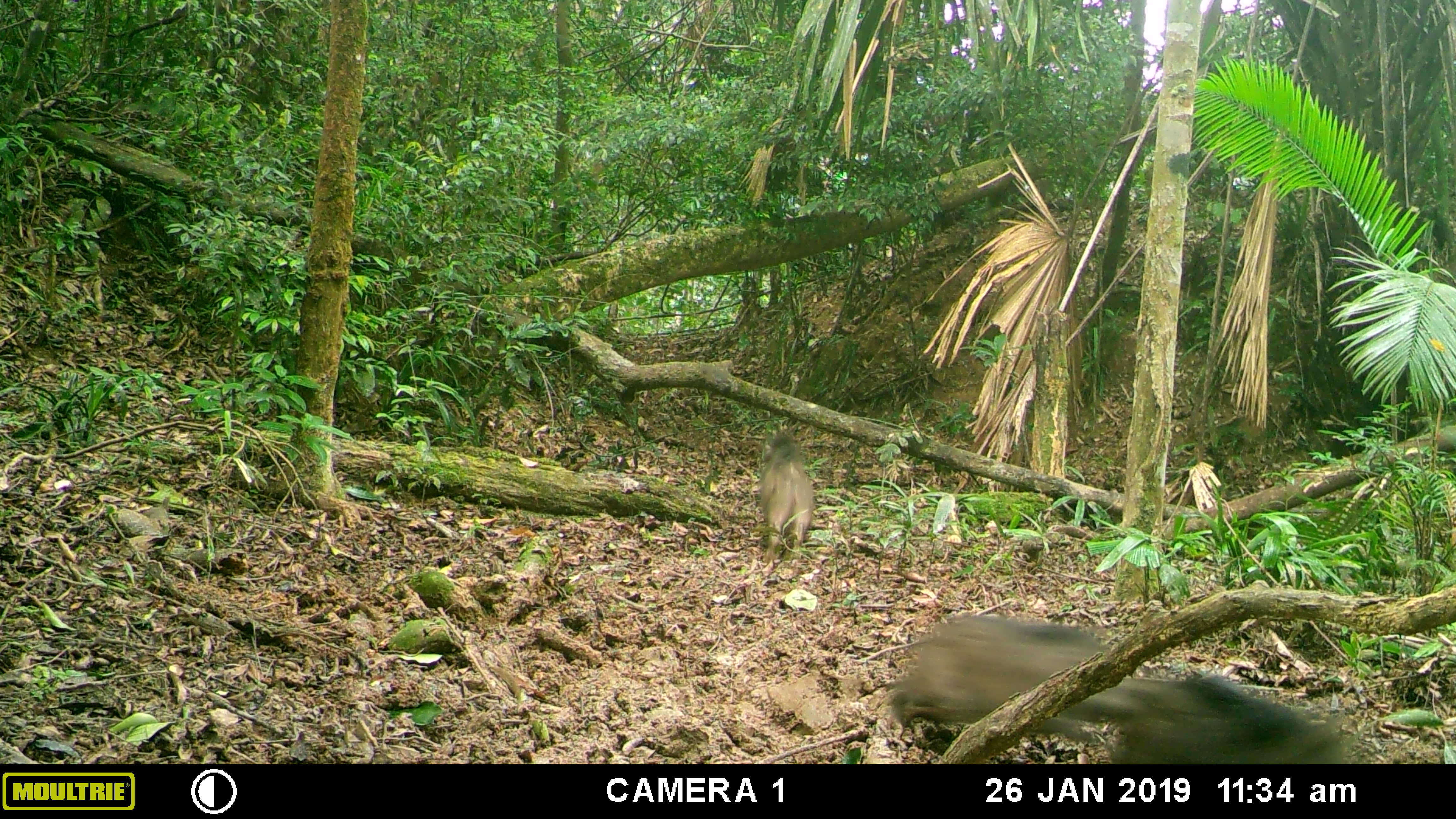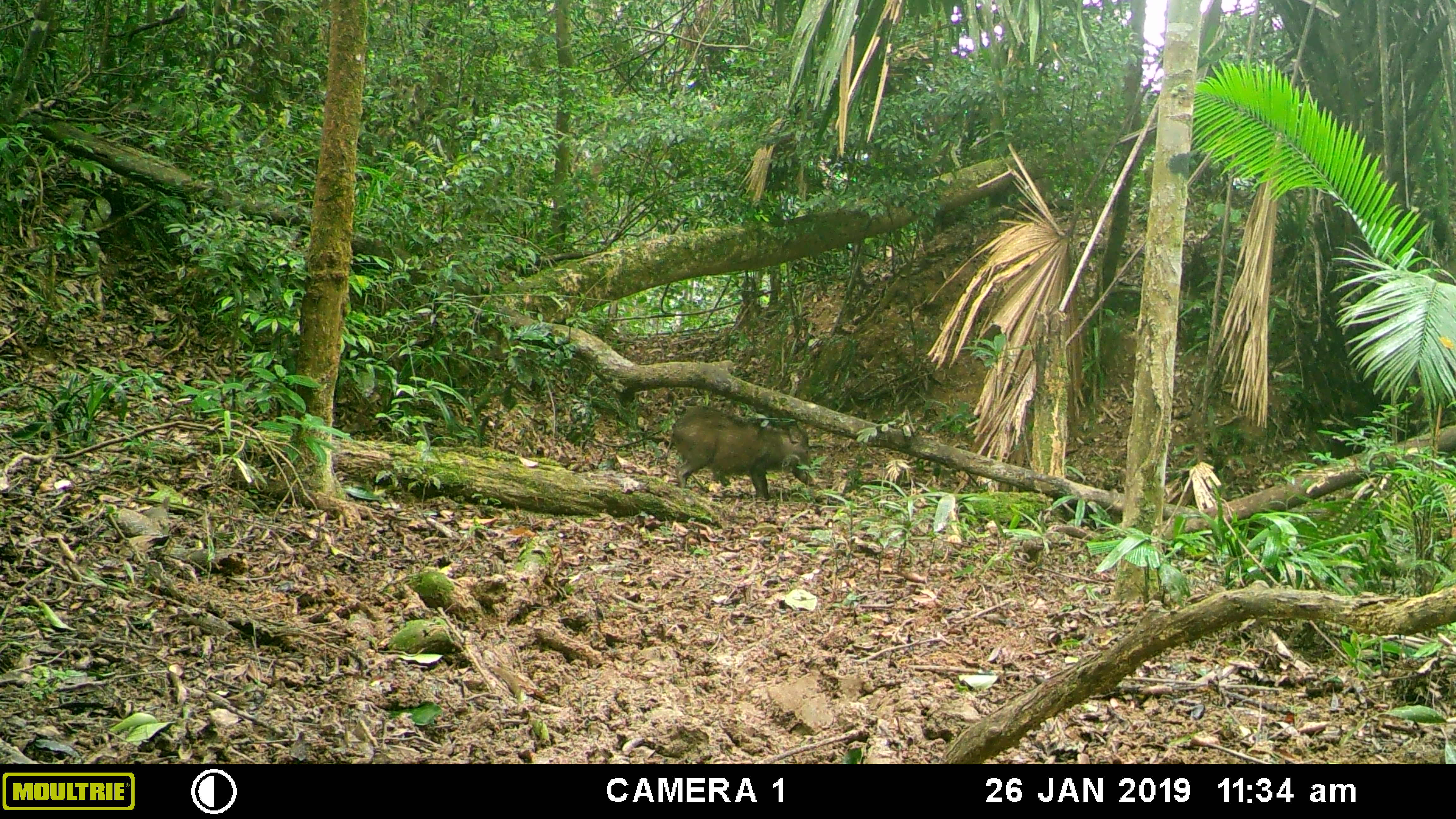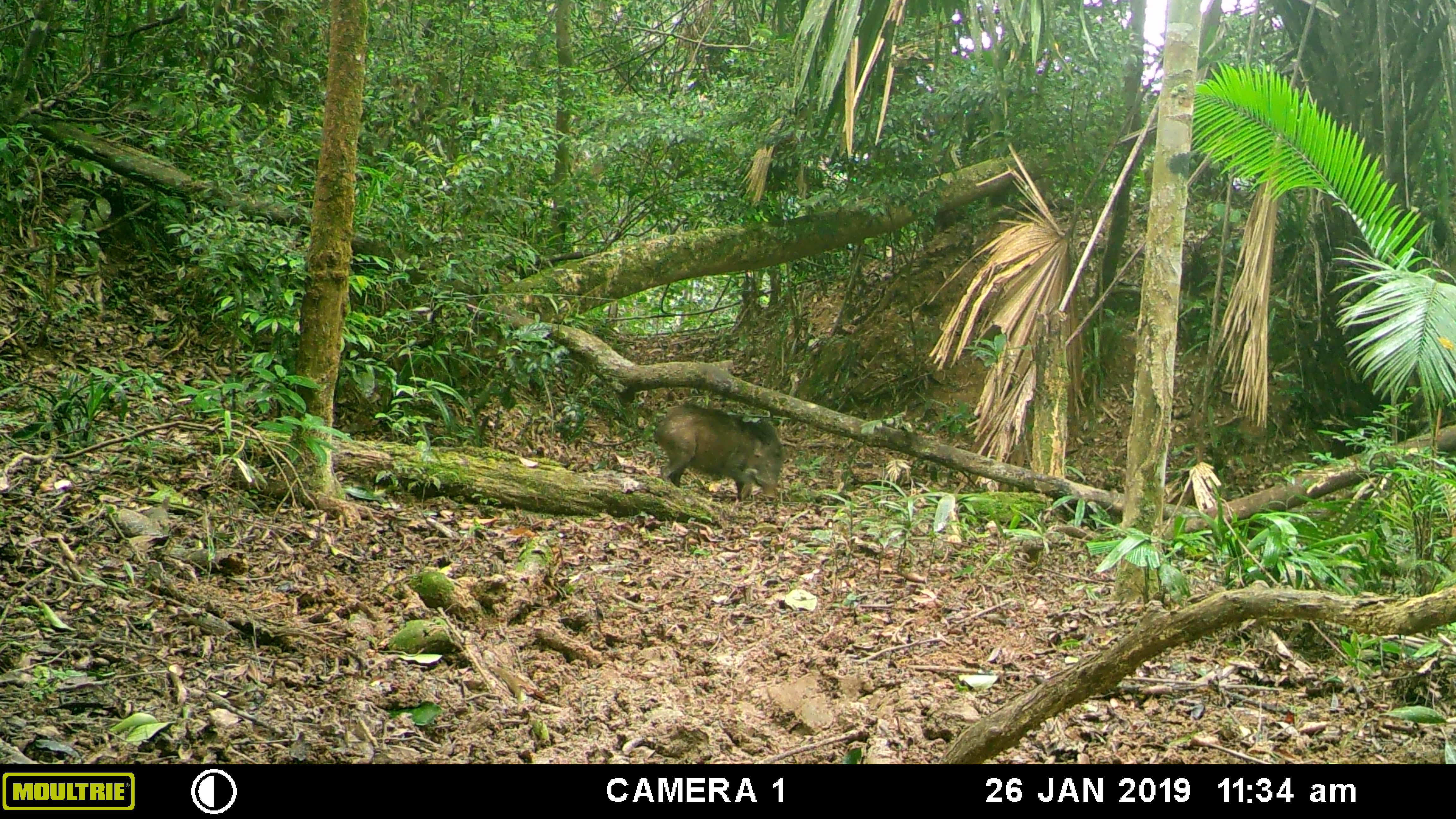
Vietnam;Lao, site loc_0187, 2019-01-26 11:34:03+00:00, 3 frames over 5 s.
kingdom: Animalia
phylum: Chordata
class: Mammalia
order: Artiodactyla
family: Suidae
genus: Sus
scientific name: Sus scrofa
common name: eurasian wild pig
Eurasian wild pig (Sus scrofa). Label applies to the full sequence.